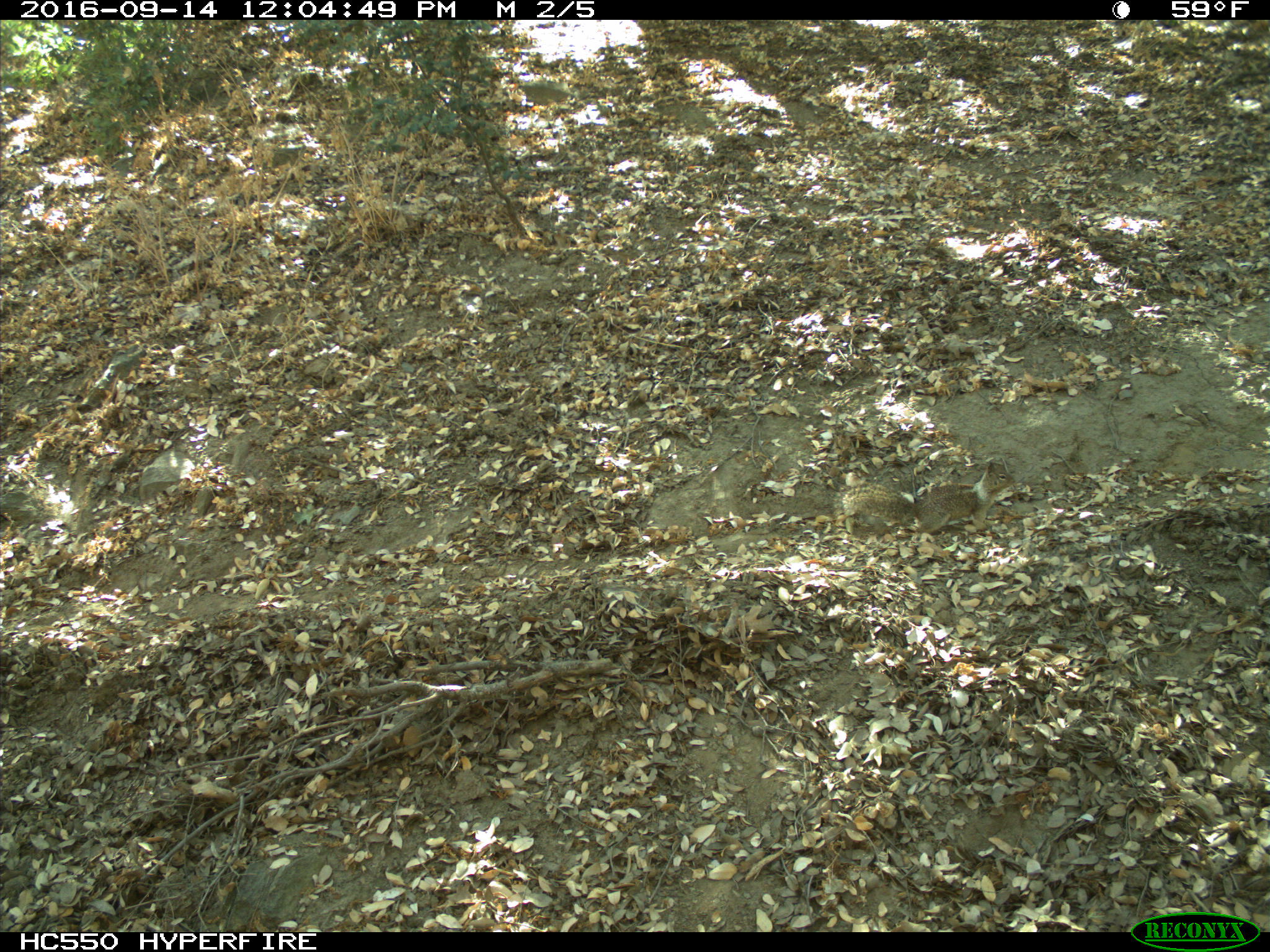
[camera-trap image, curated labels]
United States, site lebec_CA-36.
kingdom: Animalia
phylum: Chordata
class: Mammalia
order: Rodentia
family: Sciuridae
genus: Otospermophilus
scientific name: Otospermophilus beecheyi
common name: california ground squirrel